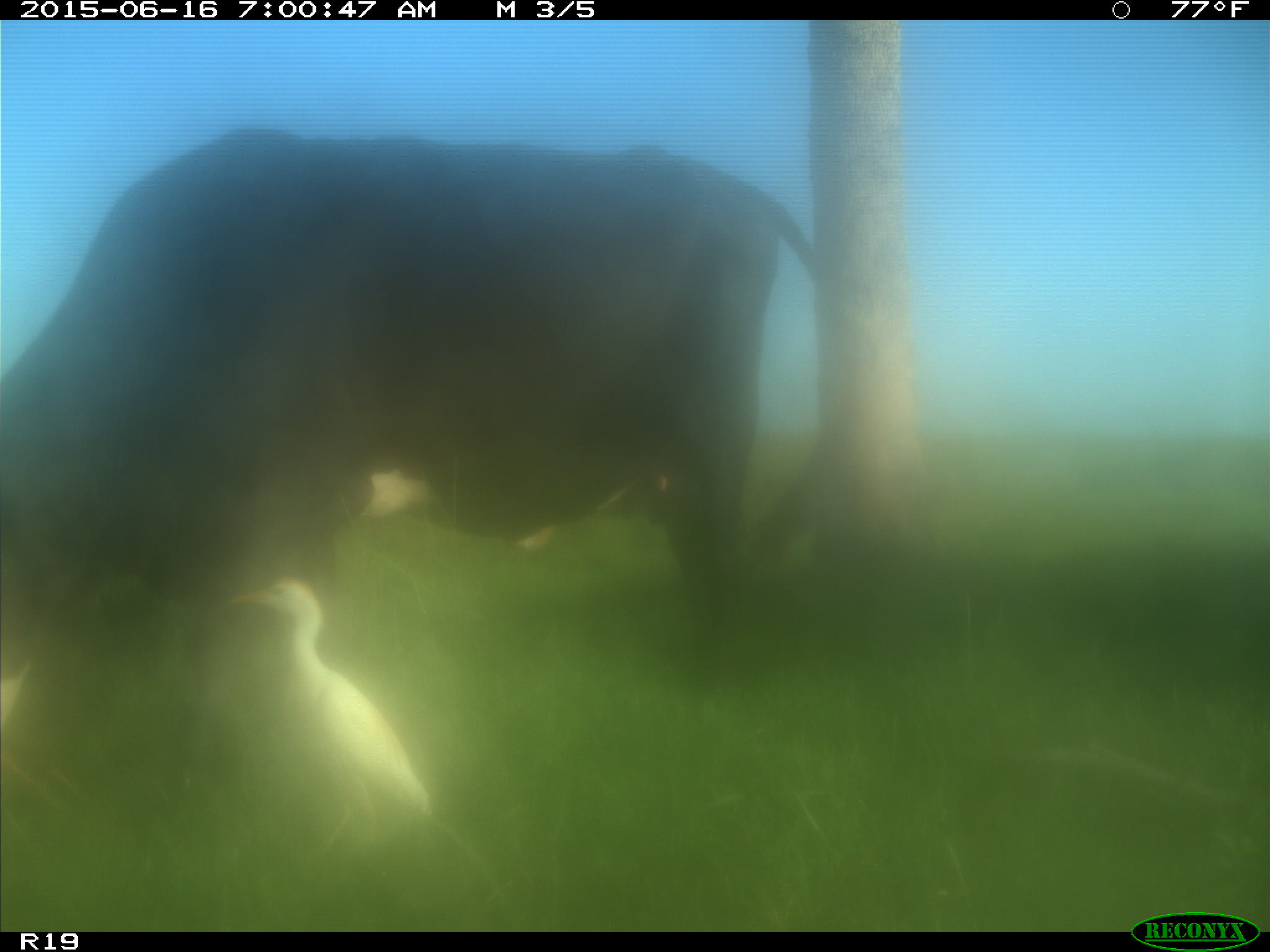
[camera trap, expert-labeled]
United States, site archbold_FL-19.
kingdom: Animalia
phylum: Chordata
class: Mammalia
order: Artiodactyla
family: Bovidae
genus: Bos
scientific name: Bos taurus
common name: domestic cow